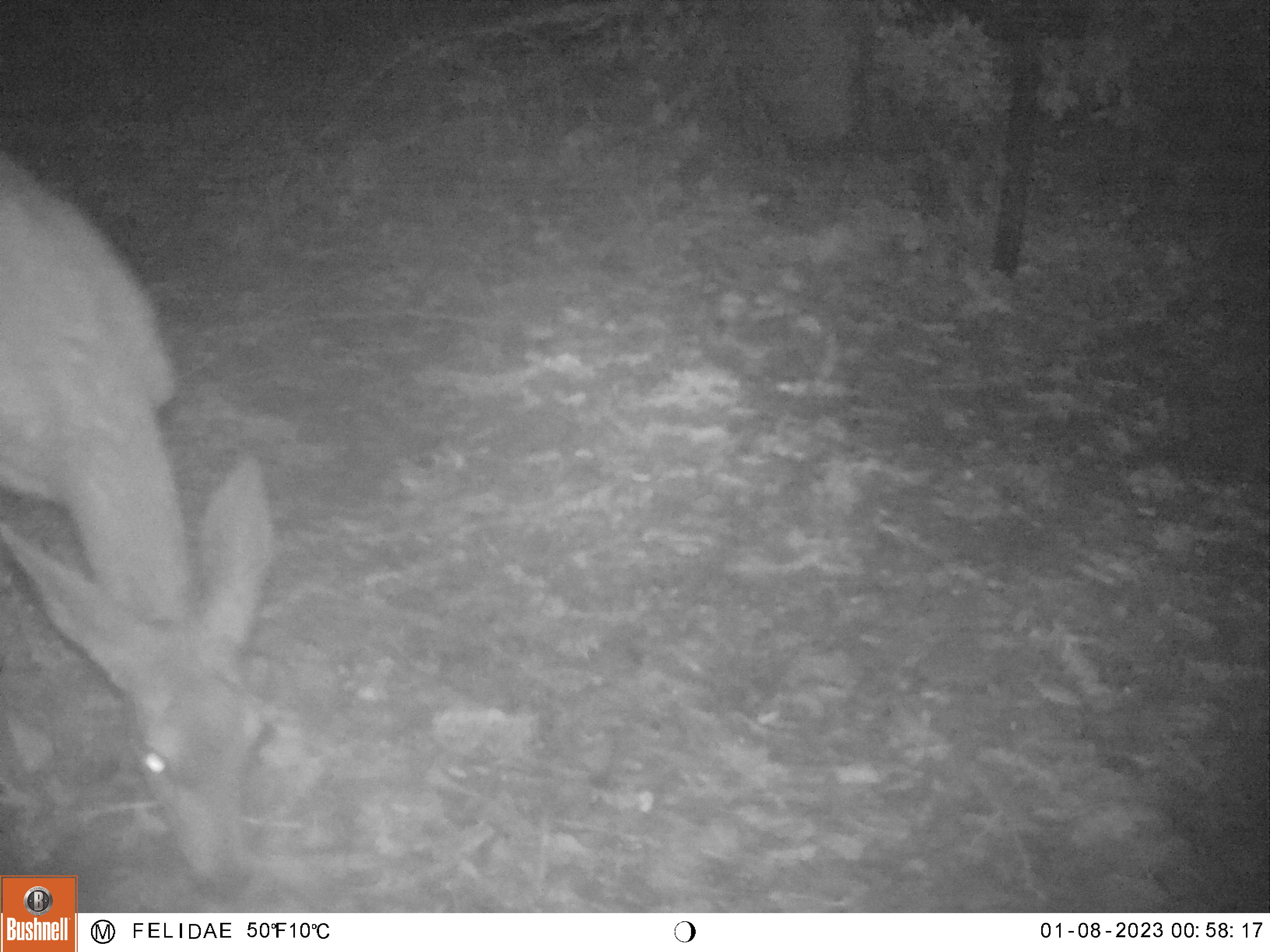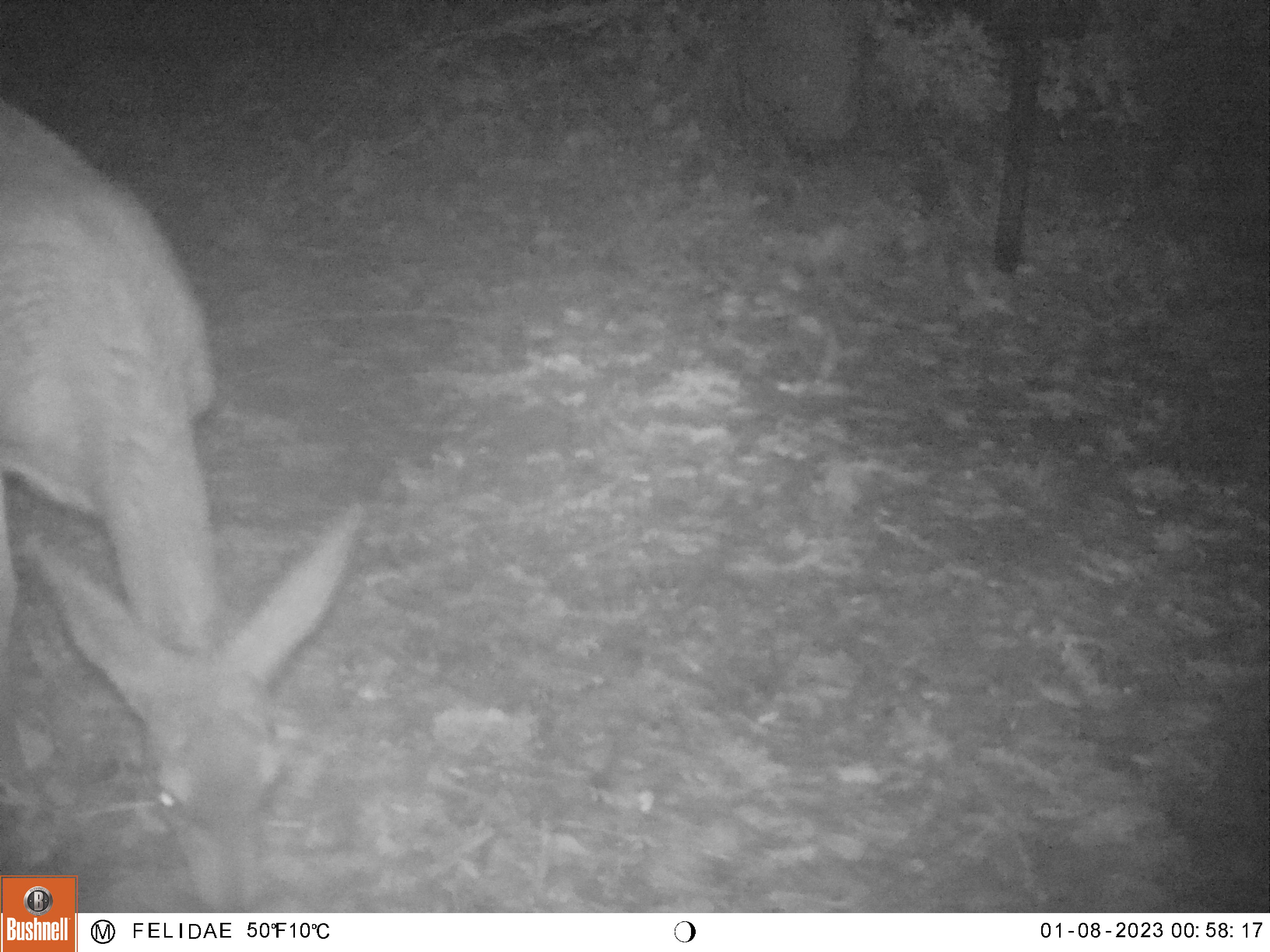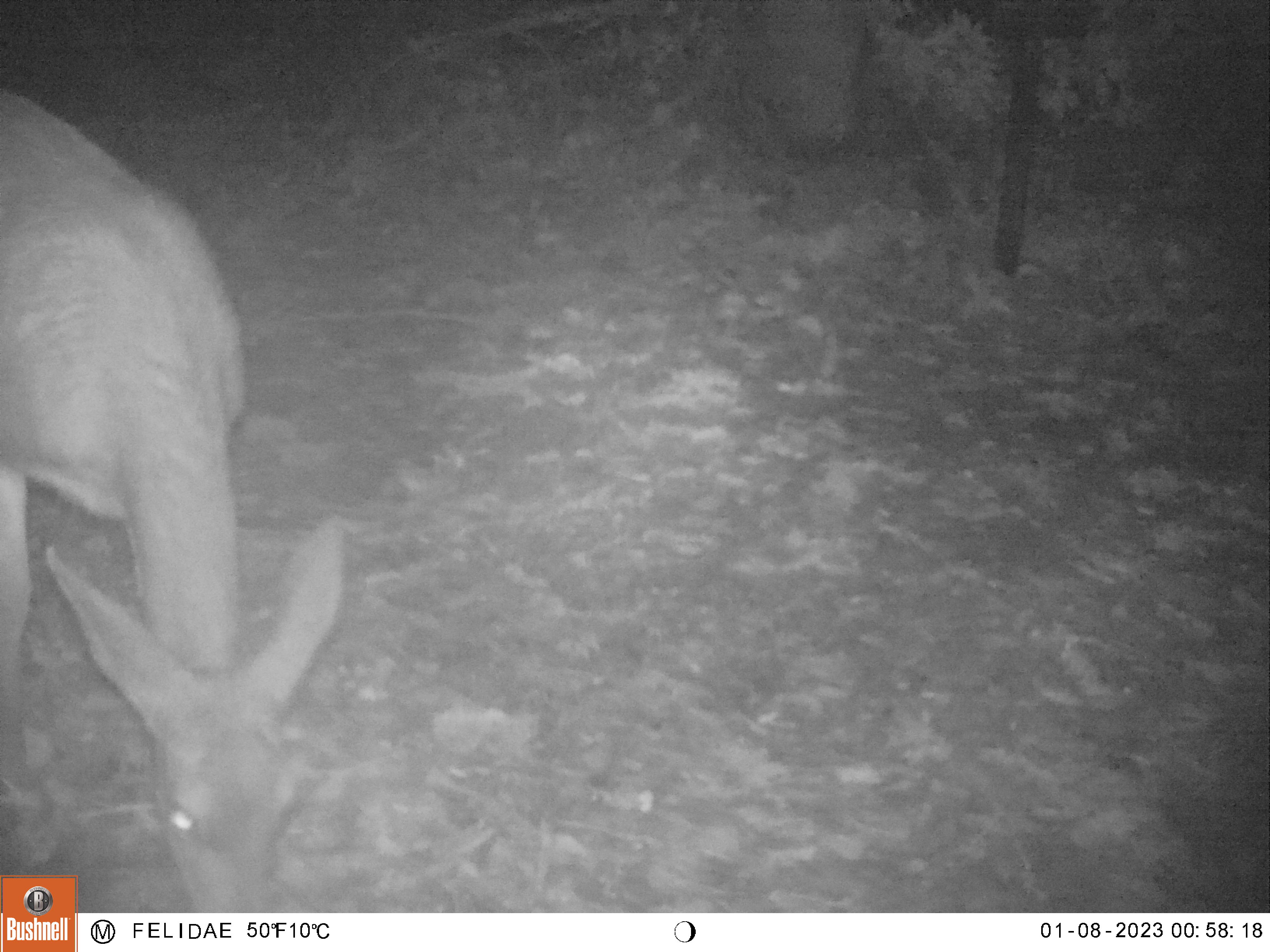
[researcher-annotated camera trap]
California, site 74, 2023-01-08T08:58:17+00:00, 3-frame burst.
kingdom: Animalia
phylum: Chordata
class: Mammalia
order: Artiodactyla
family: Cervidae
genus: Odocoileus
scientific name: Odocoileus hemionus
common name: mule deer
Mule deer (Odocoileus hemionus).